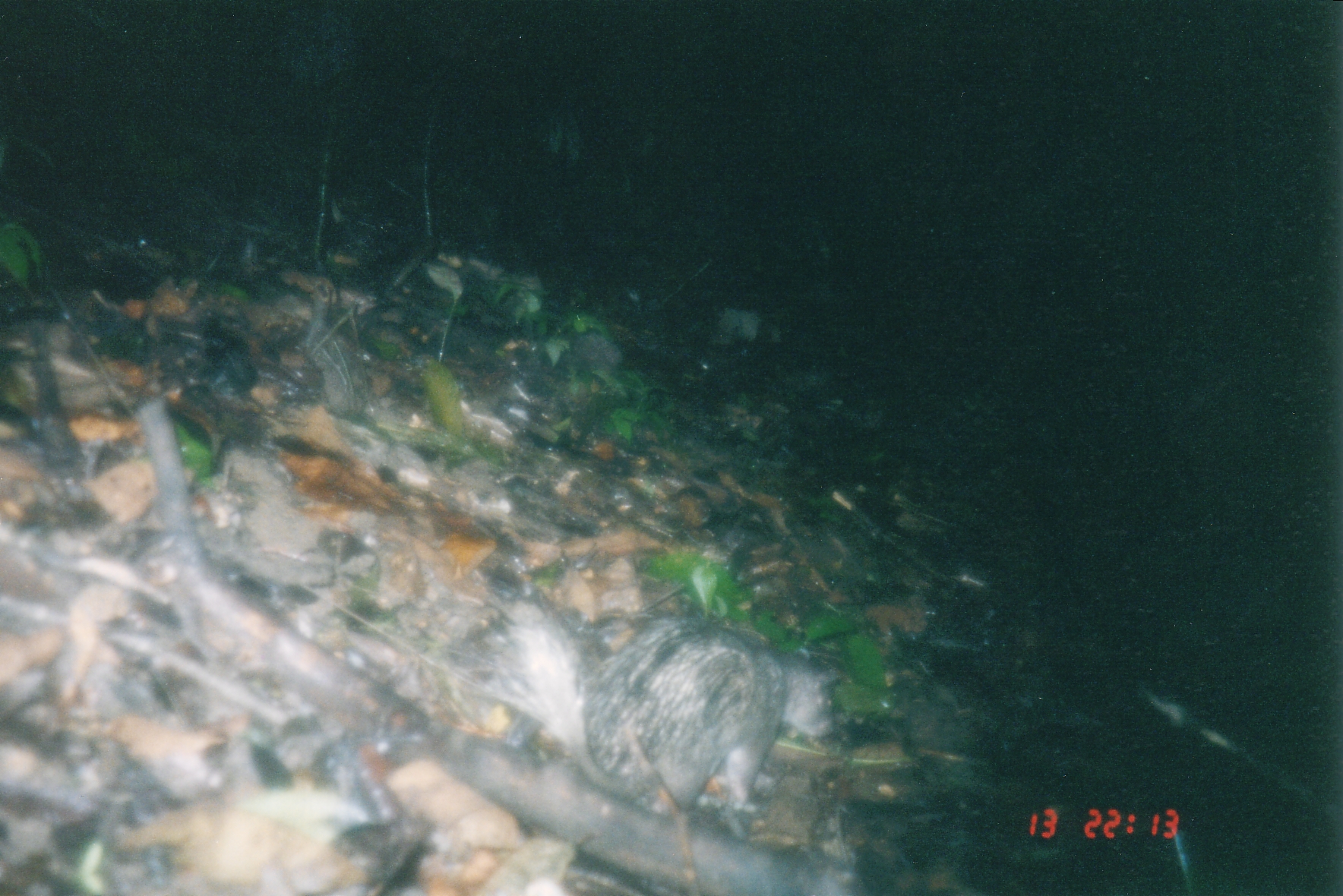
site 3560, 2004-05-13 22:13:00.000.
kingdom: Animalia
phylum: Chordata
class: Mammalia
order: Rodentia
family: Hystricidae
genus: Atherurus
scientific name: Atherurus macrourus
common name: asian brush-tailed porcupine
Atherurus macrourus (asian brush-tailed porcupine), count 1.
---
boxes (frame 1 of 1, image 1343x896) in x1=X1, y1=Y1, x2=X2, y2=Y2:
atherurus macrourus: x1=431, y1=571, x2=837, y2=821